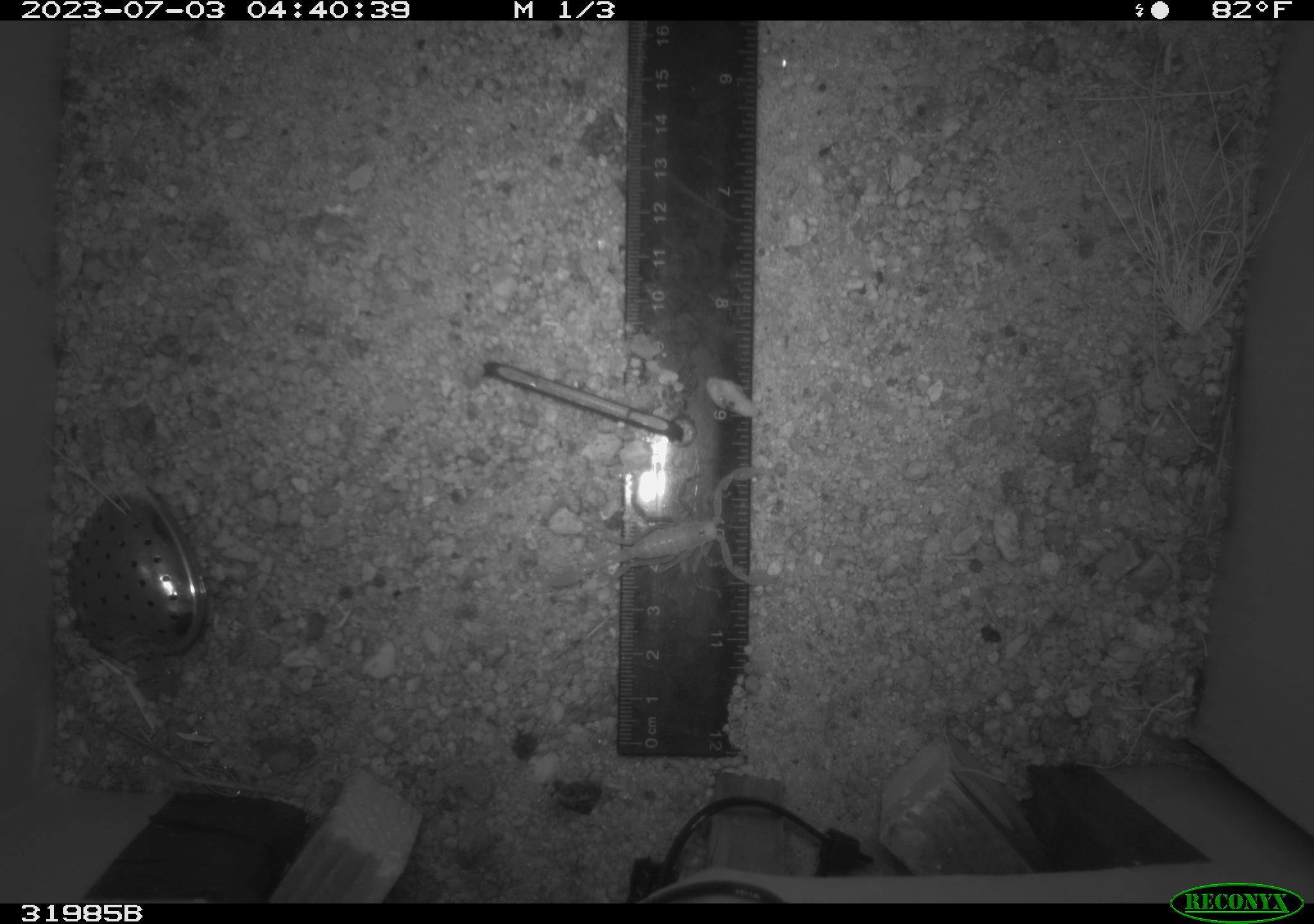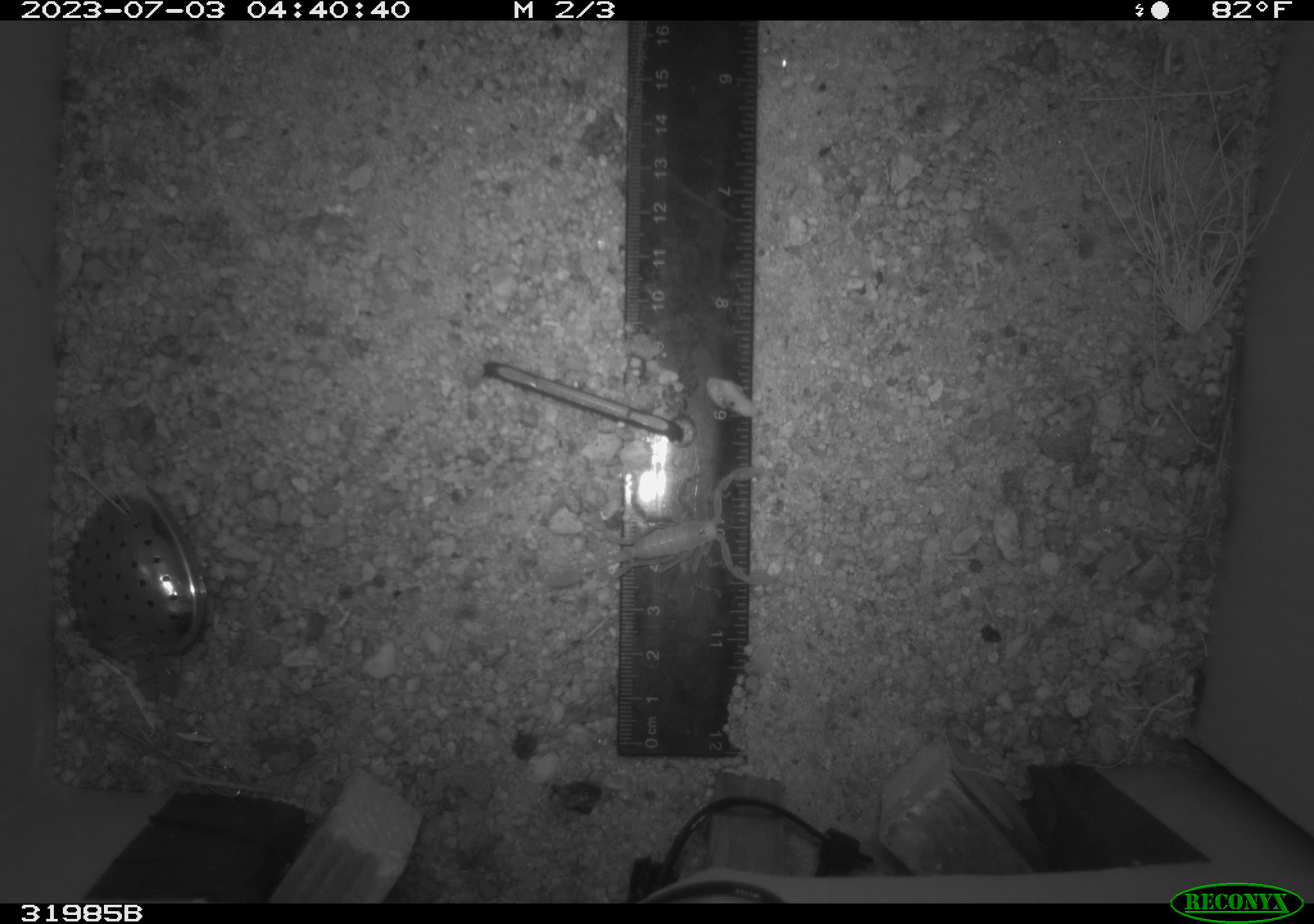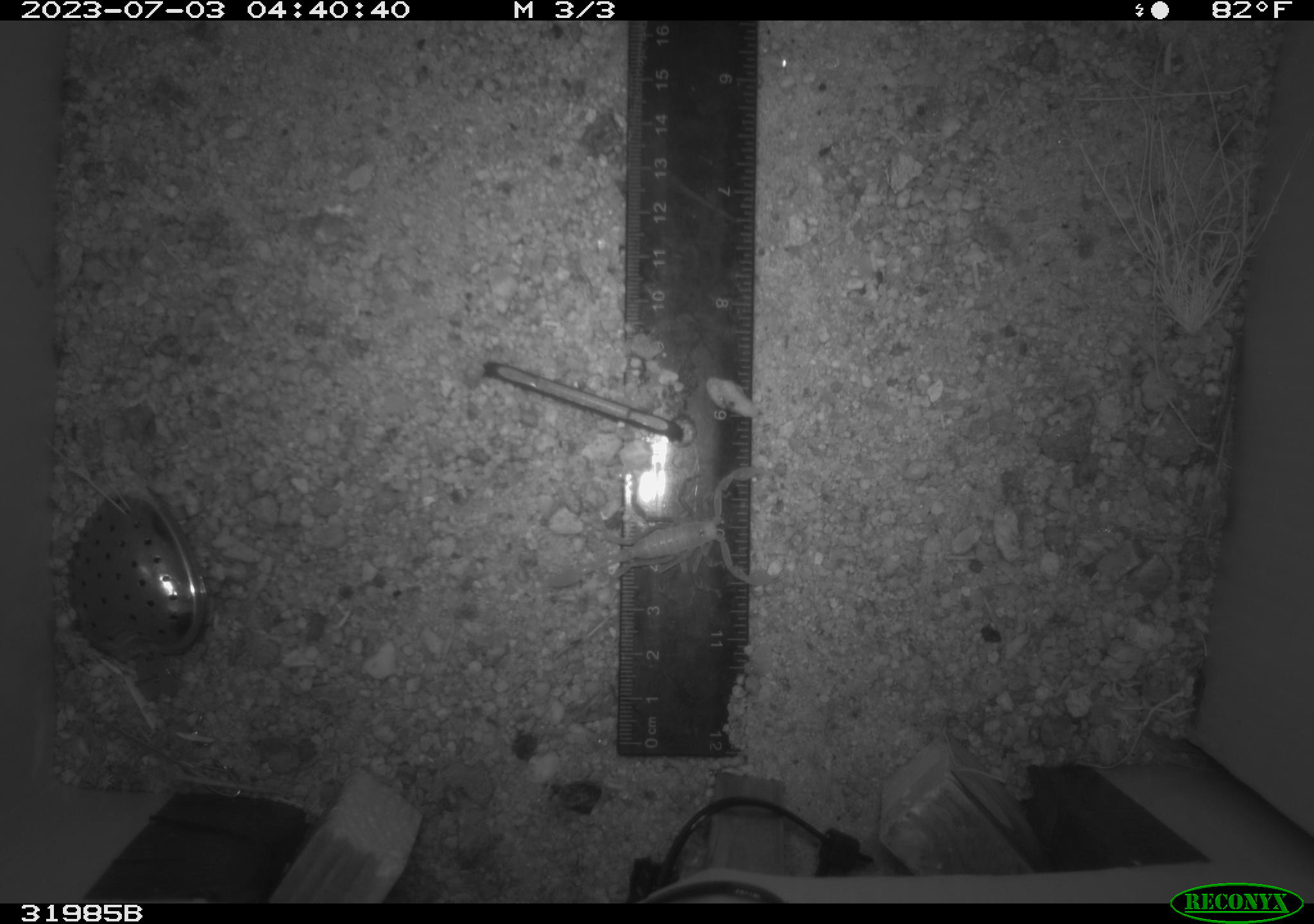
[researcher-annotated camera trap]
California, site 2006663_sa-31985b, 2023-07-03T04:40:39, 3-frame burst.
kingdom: Animalia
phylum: Arthropoda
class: Arachnida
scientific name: Arachnida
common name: arachnids